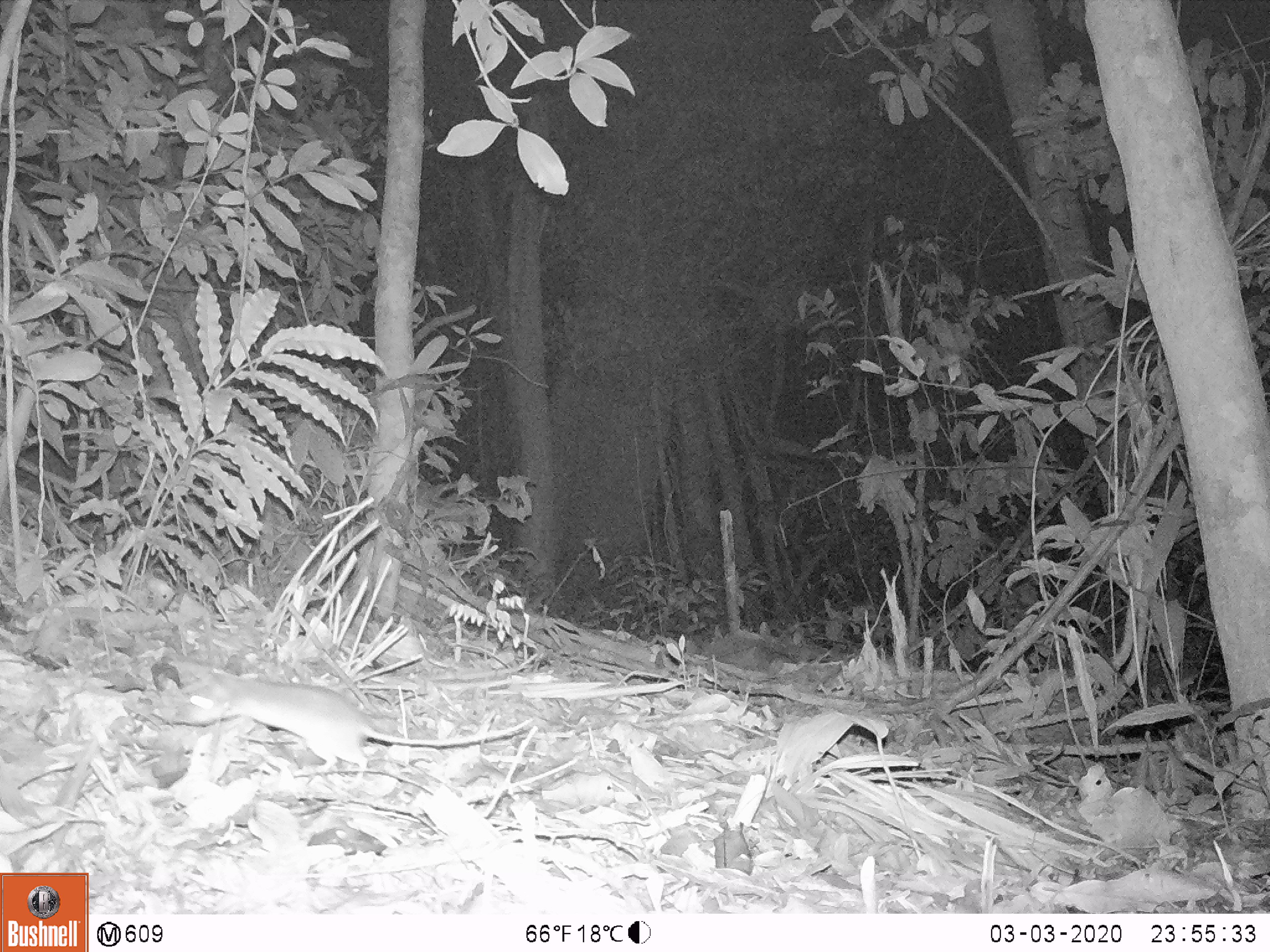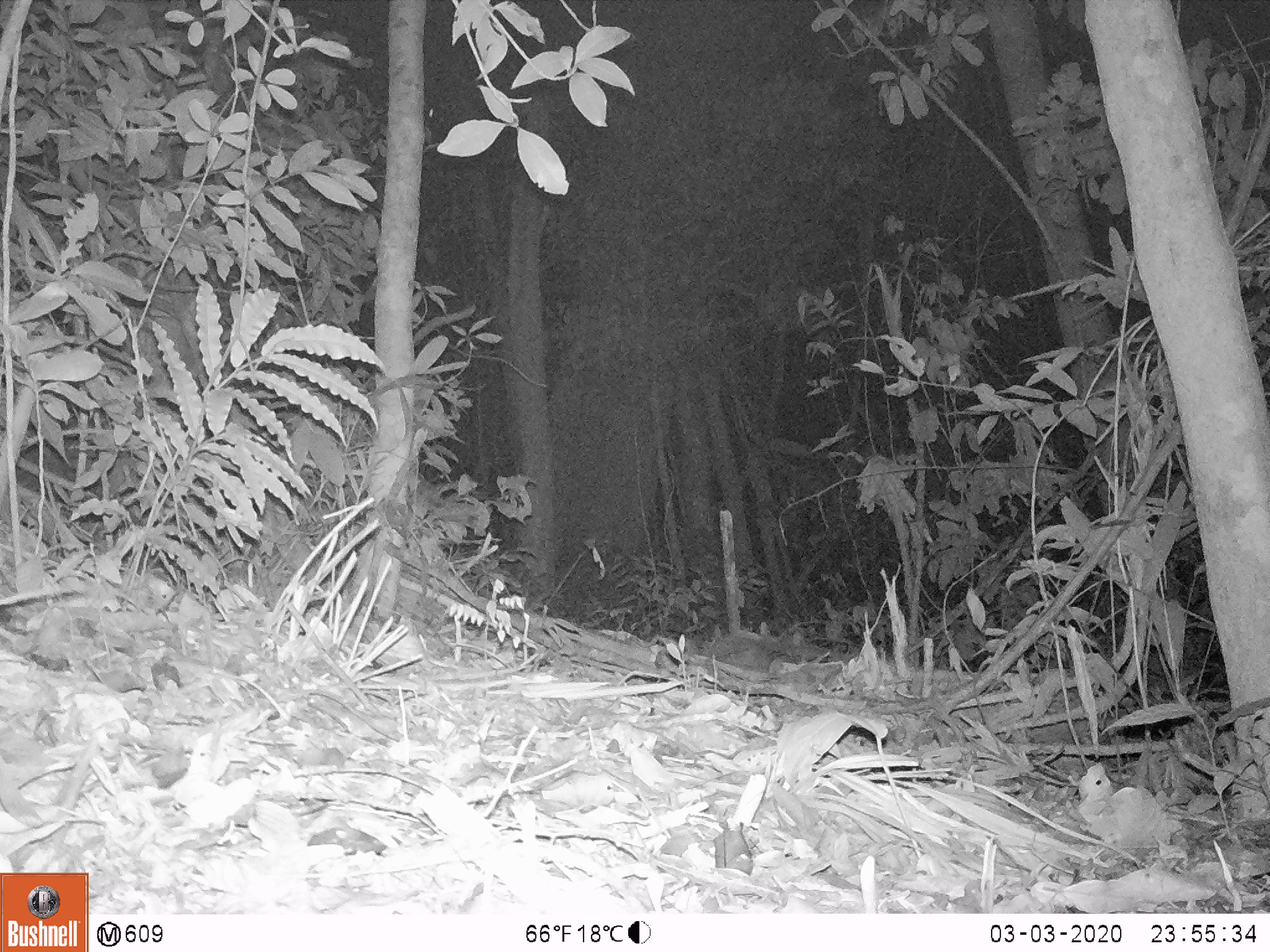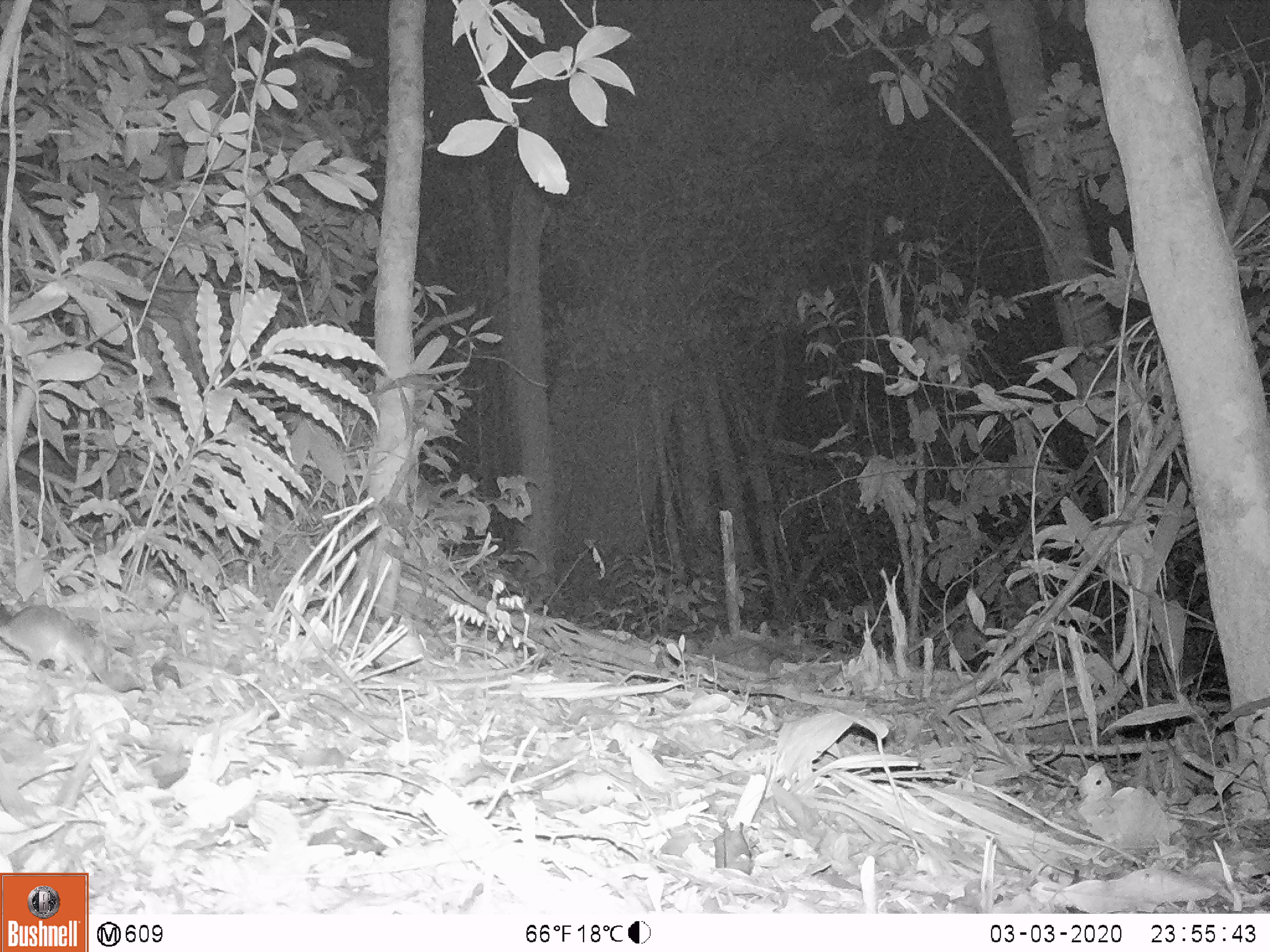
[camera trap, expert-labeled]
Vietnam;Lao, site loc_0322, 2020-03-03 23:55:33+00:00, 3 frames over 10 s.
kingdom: Animalia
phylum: Chordata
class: Mammalia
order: Rodentia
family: Muridae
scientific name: Muridae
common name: old-world mice and rats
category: unidentified murid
Unidentified murid (old-world mice and rats) (Muridae). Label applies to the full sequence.